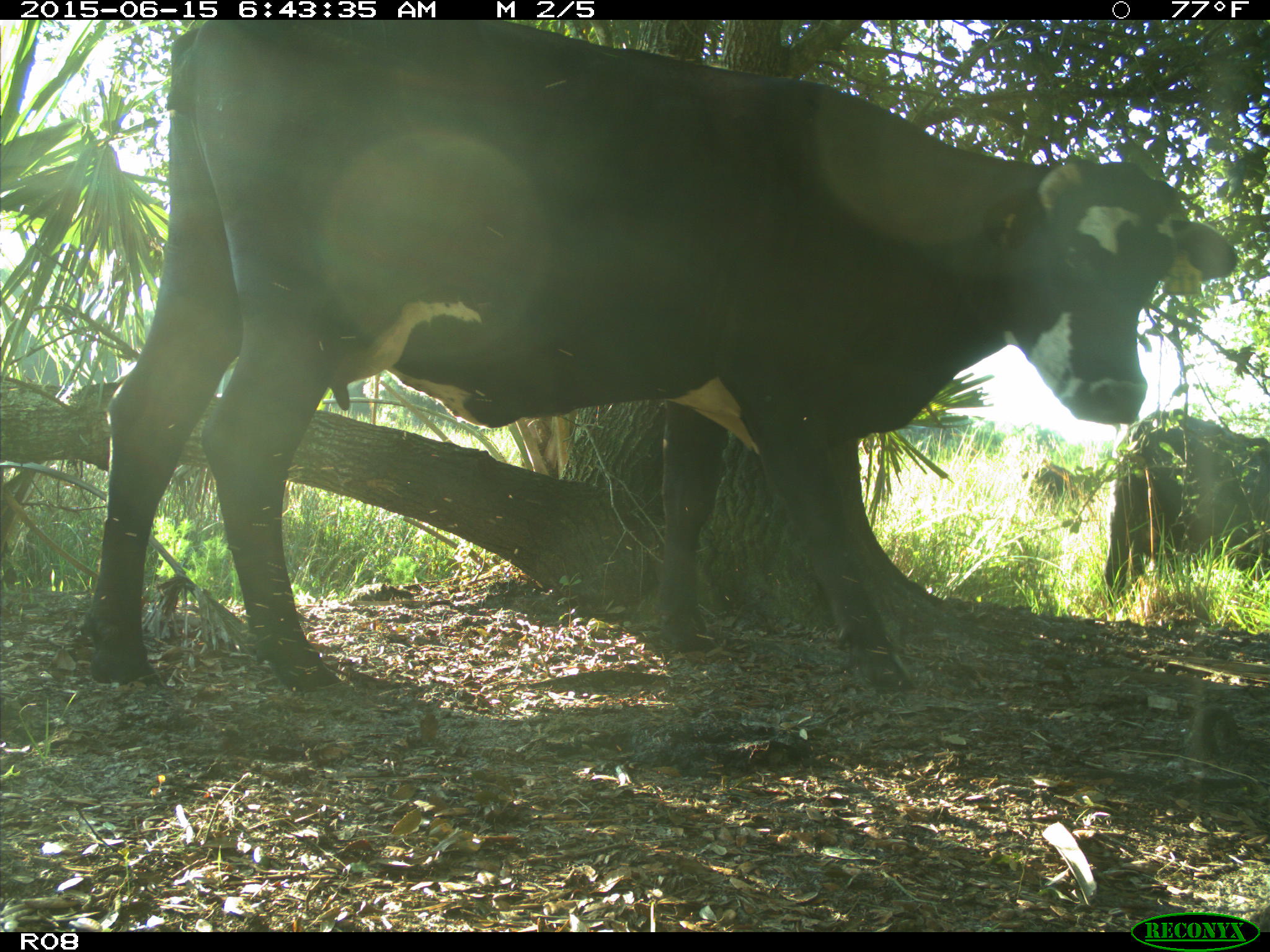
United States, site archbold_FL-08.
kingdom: Animalia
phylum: Chordata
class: Mammalia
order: Artiodactyla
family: Bovidae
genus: Bos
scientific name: Bos taurus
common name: domestic cow